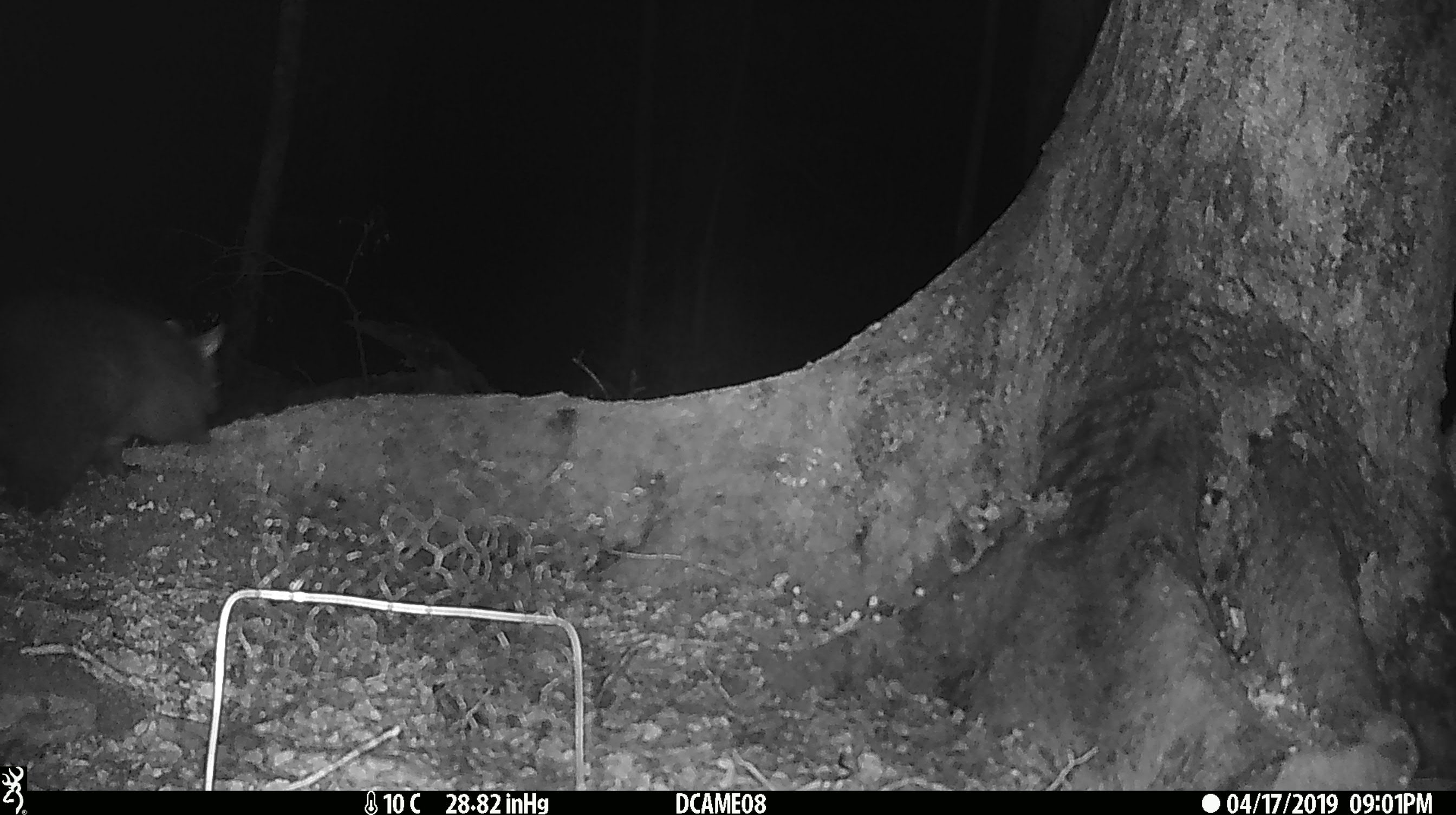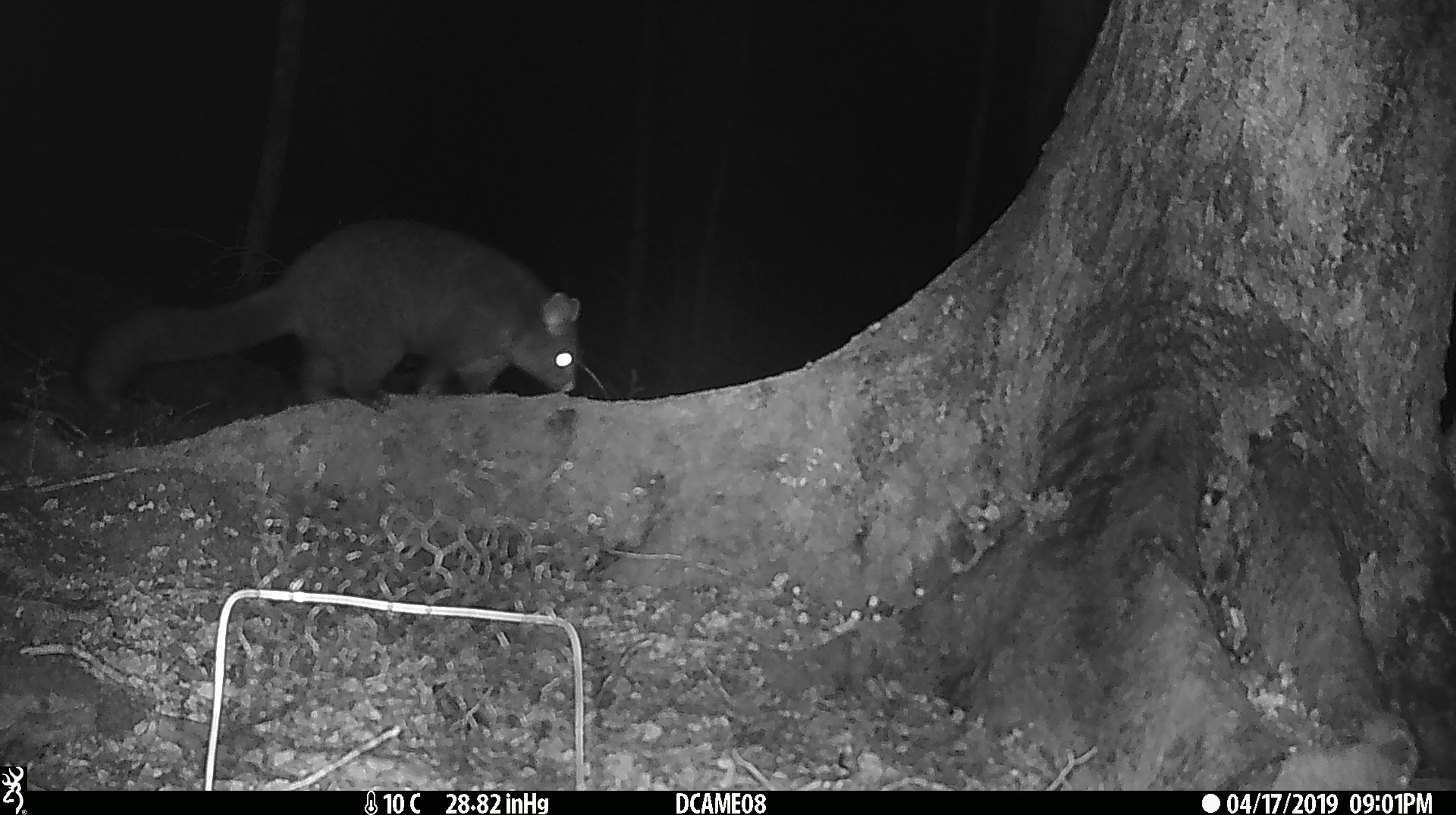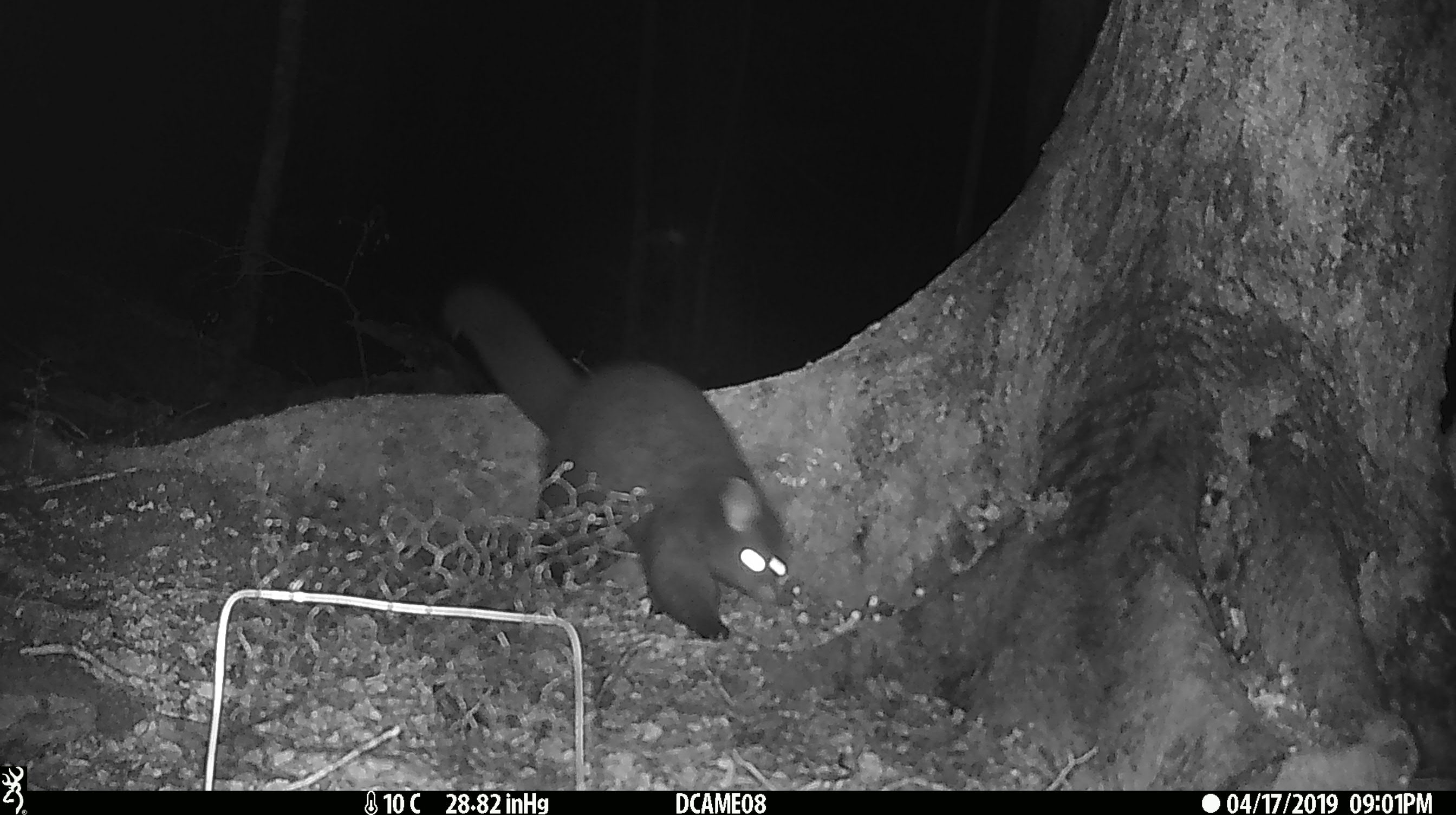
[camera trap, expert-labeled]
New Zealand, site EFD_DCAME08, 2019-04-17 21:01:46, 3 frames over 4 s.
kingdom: Animalia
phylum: Chordata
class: Mammalia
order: Diprotodontia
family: Phalangeridae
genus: Trichosurus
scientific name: Trichosurus vulpecula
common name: common brushtail possum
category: possum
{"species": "possum (common brushtail possum) (Trichosurus vulpecula)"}